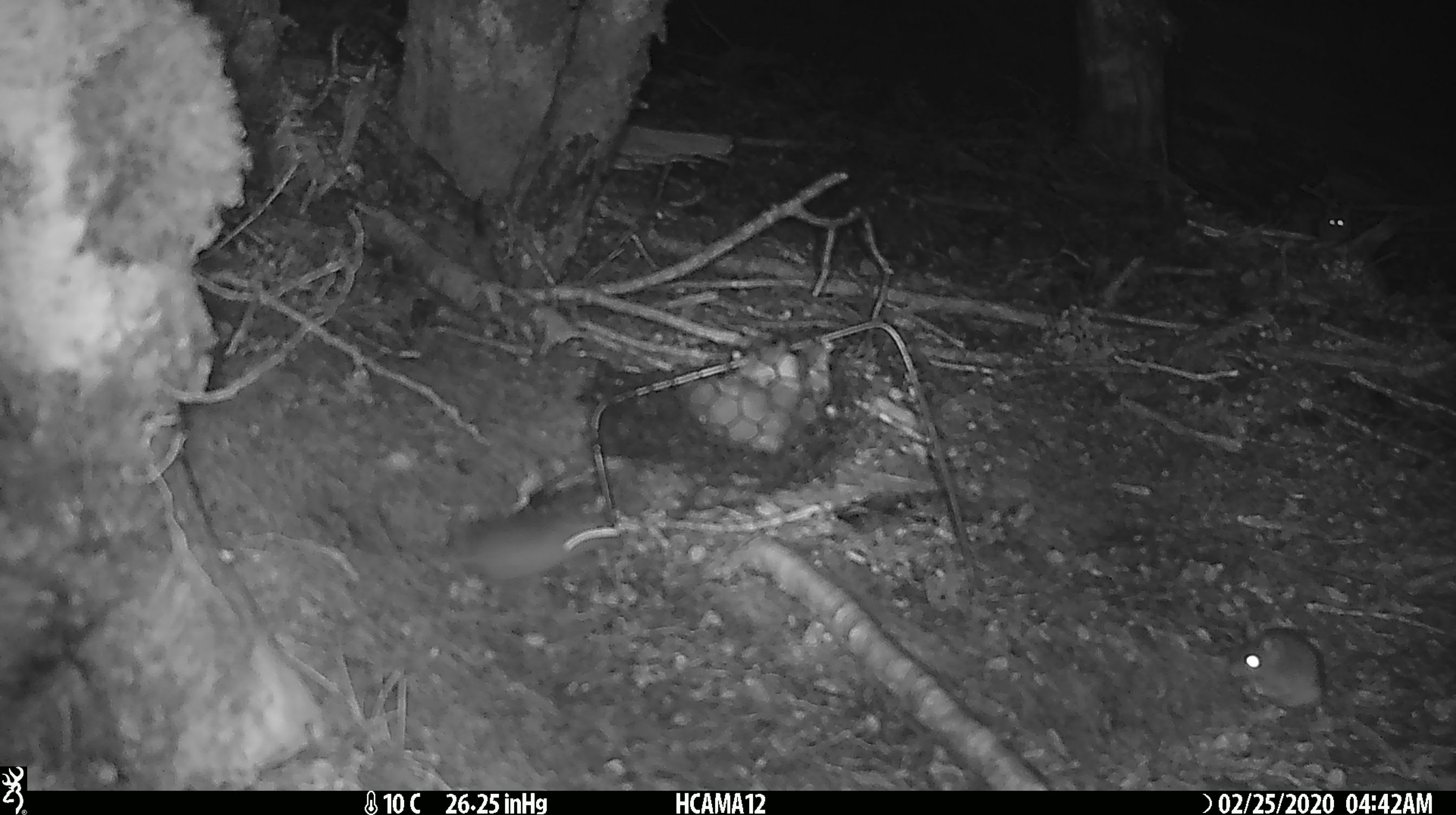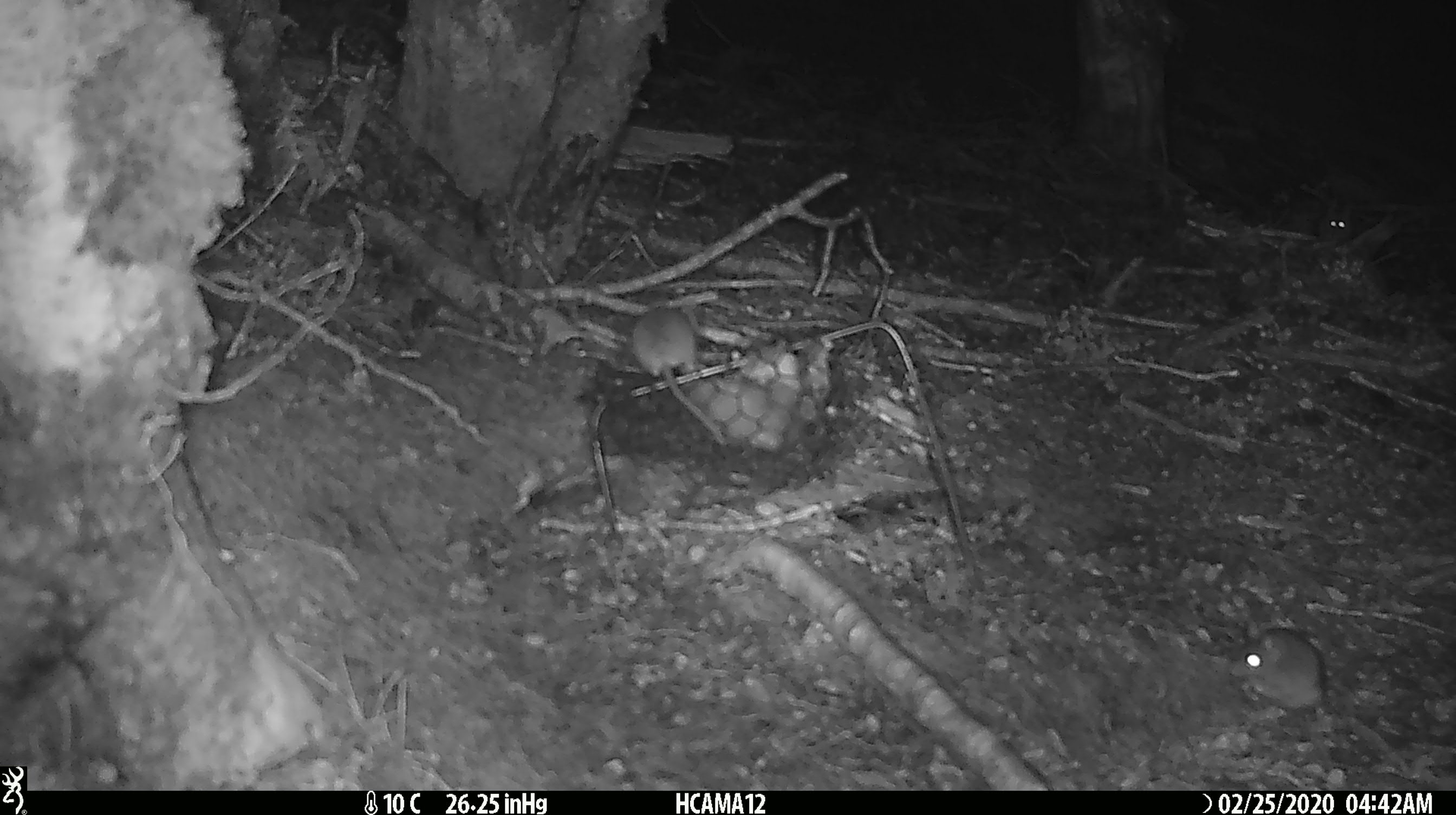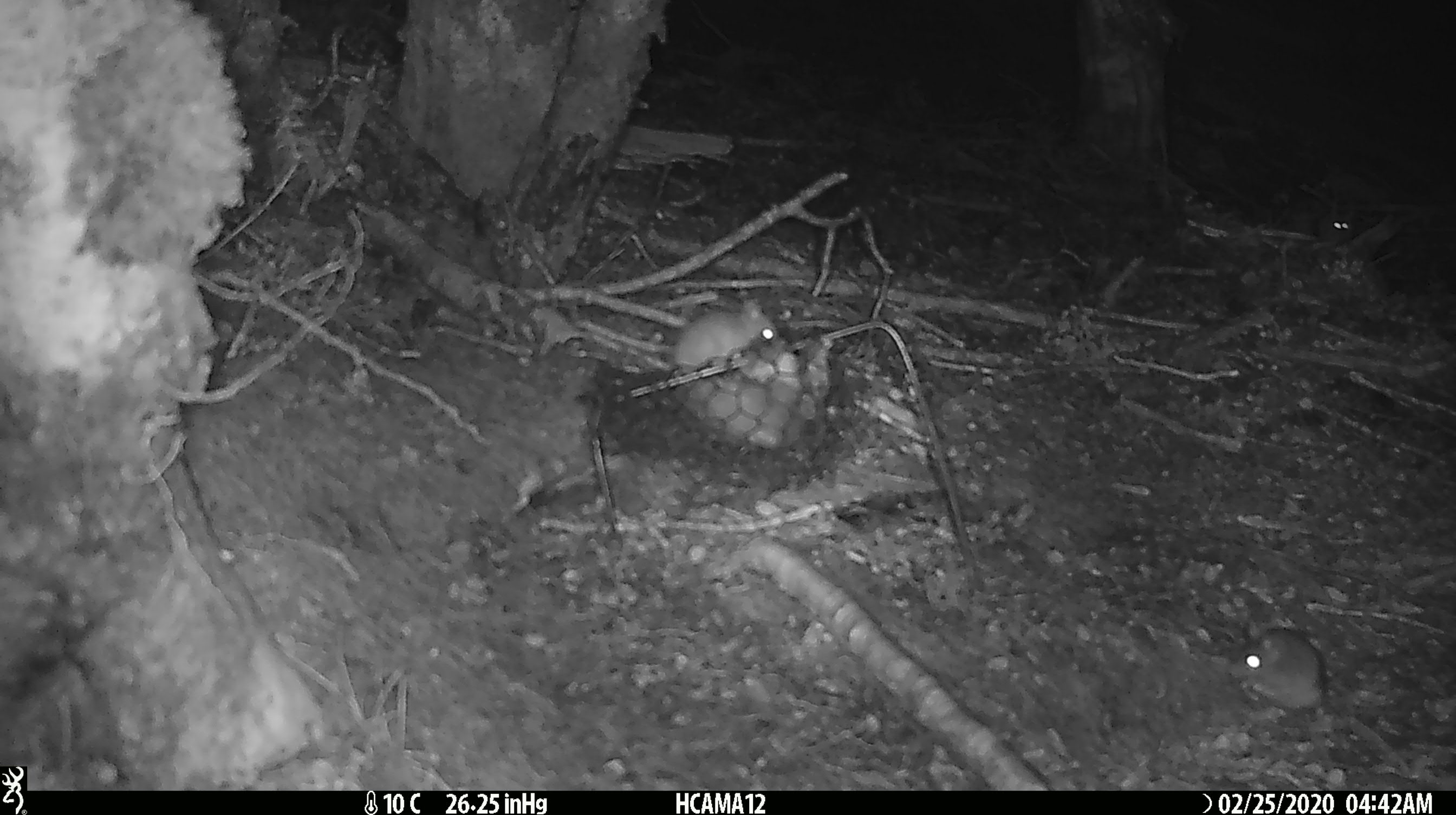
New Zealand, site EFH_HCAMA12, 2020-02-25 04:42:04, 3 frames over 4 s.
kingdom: Animalia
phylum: Chordata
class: Mammalia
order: Rodentia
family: Muridae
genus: Mus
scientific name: Mus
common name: mouse